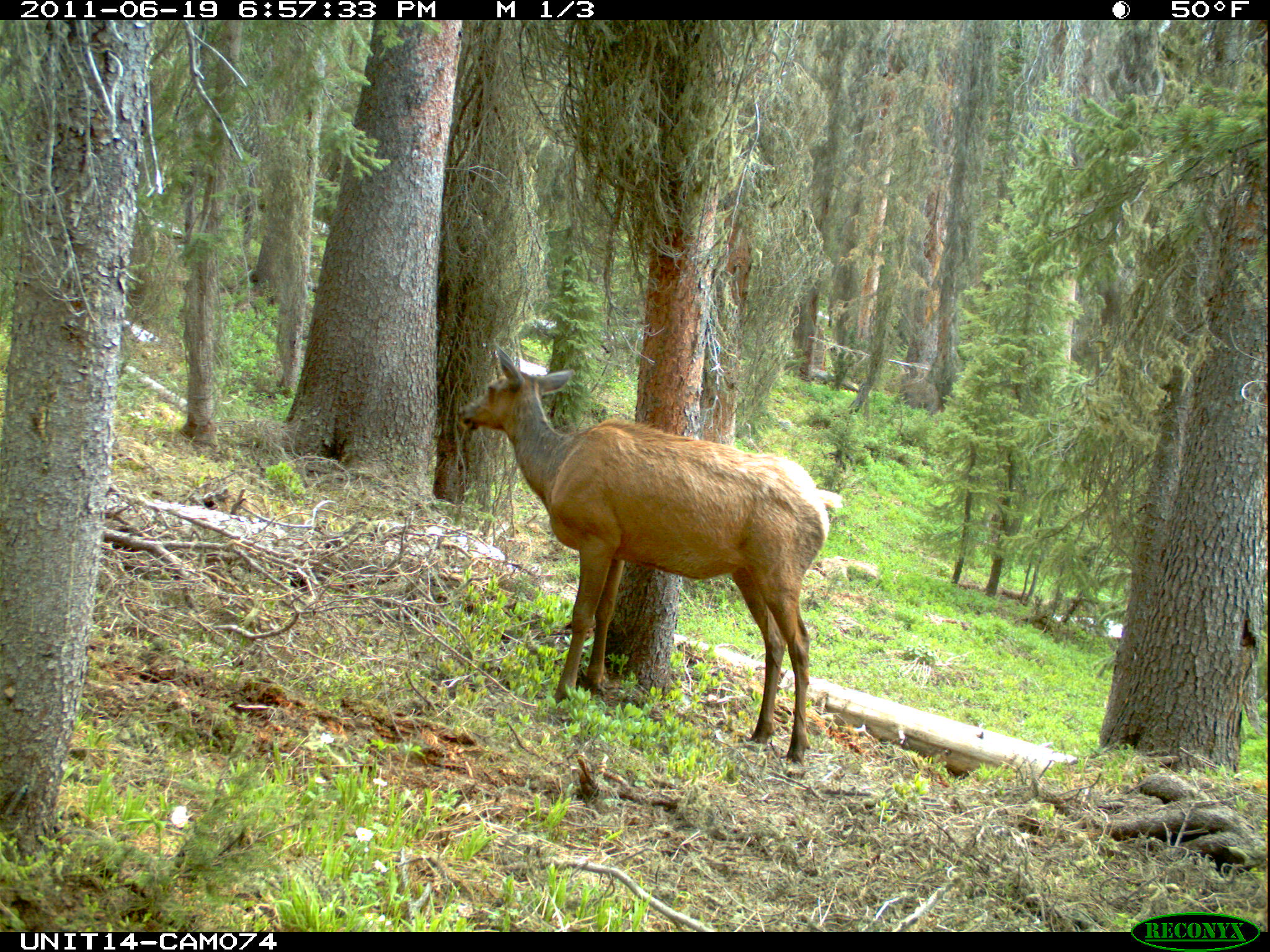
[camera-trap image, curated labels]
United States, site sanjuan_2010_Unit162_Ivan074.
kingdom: Animalia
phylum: Chordata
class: Mammalia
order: Artiodactyla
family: Cervidae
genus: Cervus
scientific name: Cervus elaphus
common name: red deer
Cervus elaphus (red deer).